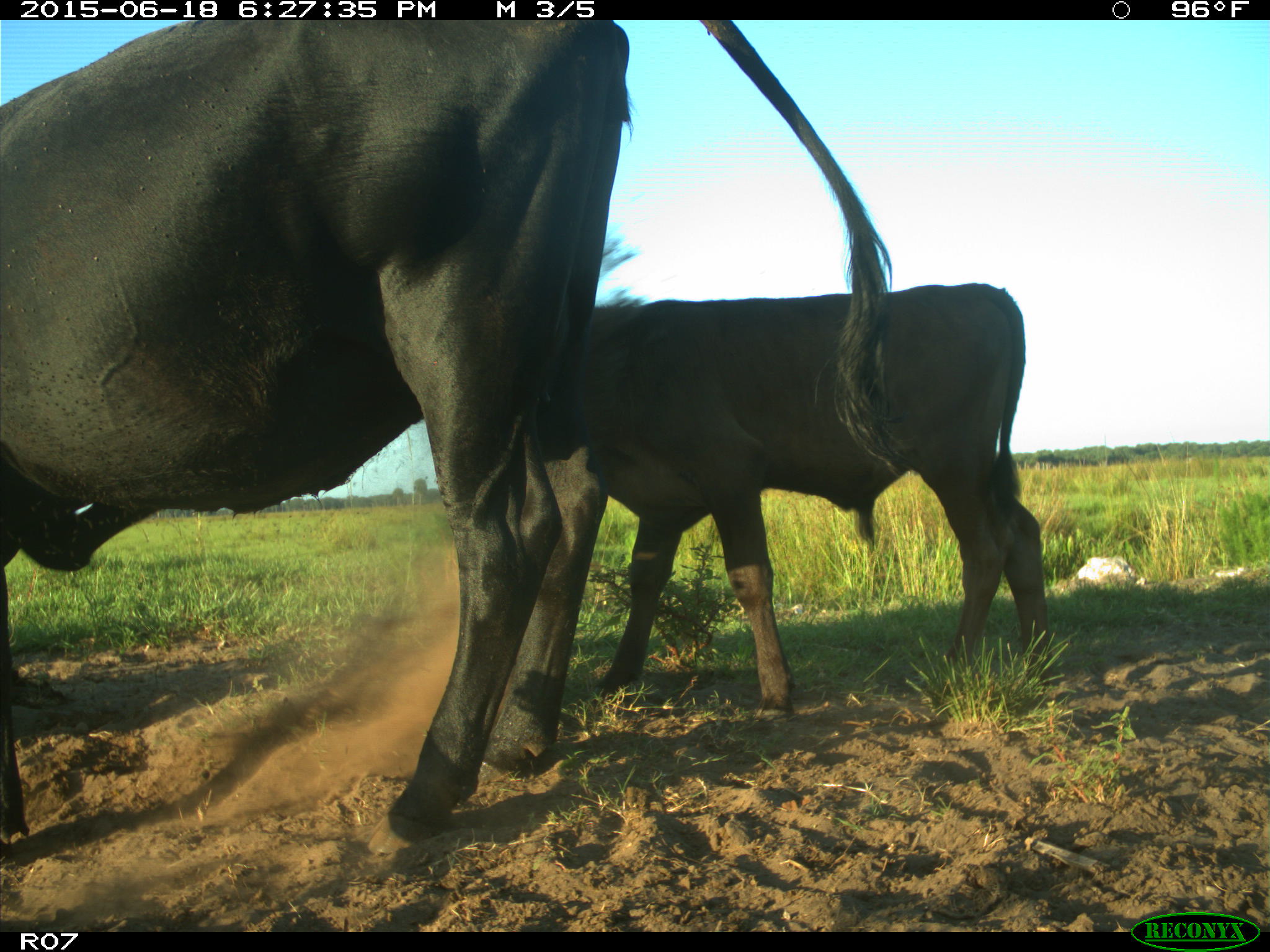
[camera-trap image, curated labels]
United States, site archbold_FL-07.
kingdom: Animalia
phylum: Chordata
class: Mammalia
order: Artiodactyla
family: Bovidae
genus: Bos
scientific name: Bos taurus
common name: domestic cow